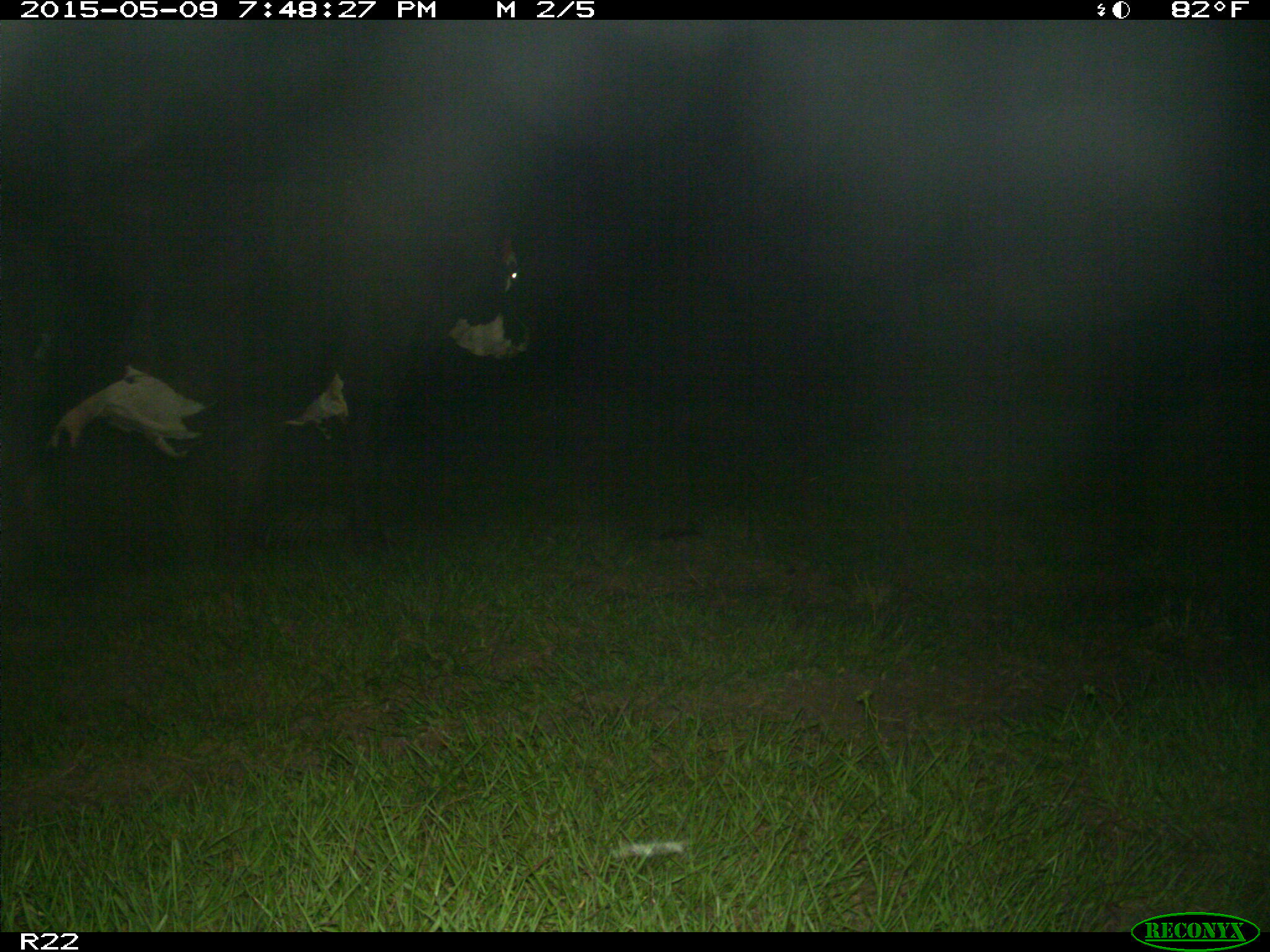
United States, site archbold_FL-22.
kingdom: Animalia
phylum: Chordata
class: Mammalia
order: Artiodactyla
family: Bovidae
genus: Bos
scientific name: Bos taurus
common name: domestic cow